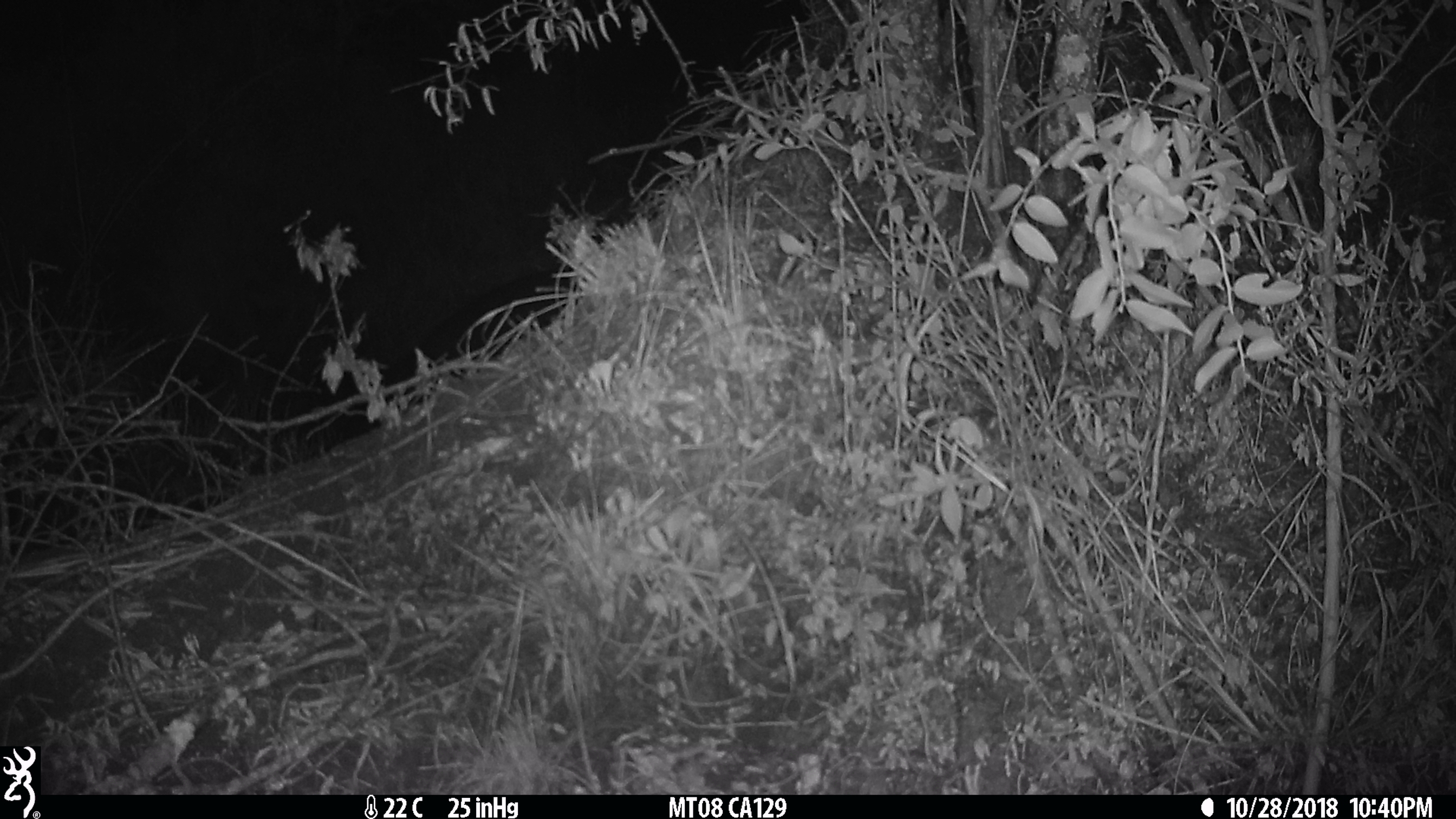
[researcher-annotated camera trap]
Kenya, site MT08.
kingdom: Animalia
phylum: Chordata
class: Mammalia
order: Artiodactyla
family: Bovidae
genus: Syncerus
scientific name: Syncerus caffer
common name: buffalo